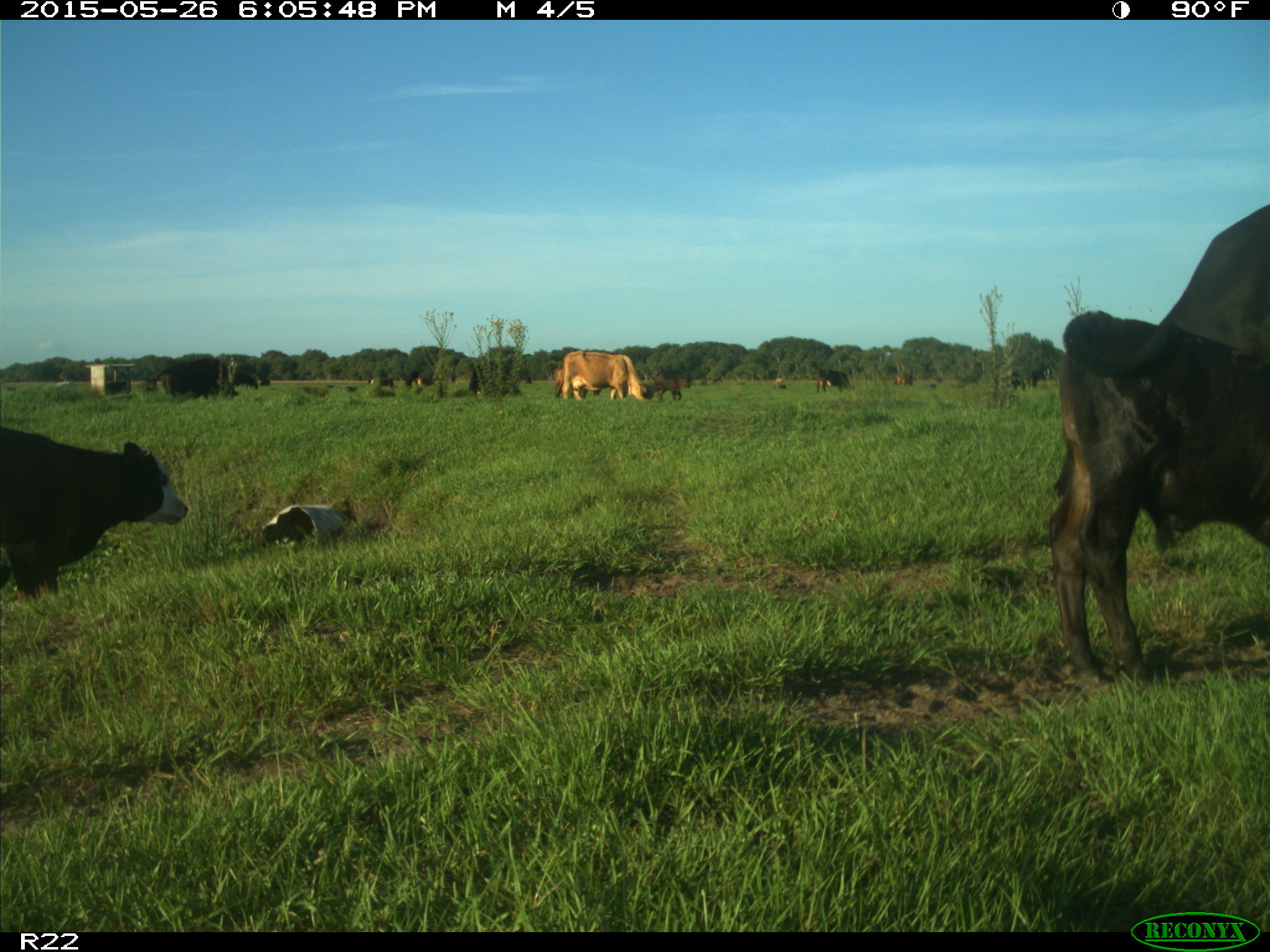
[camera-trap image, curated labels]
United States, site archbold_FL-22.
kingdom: Animalia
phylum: Chordata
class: Mammalia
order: Artiodactyla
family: Bovidae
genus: Bos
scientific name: Bos taurus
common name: domestic cow